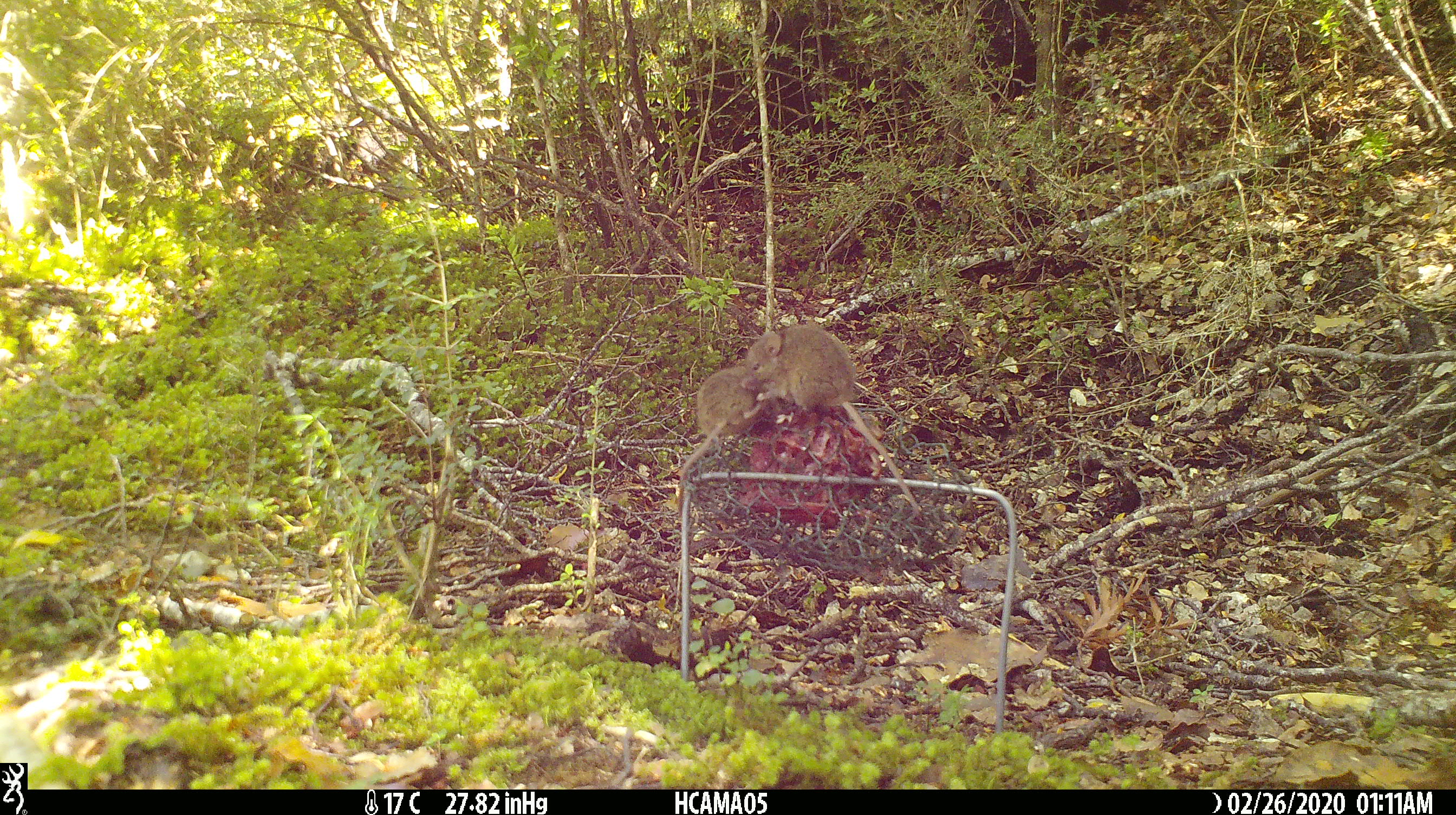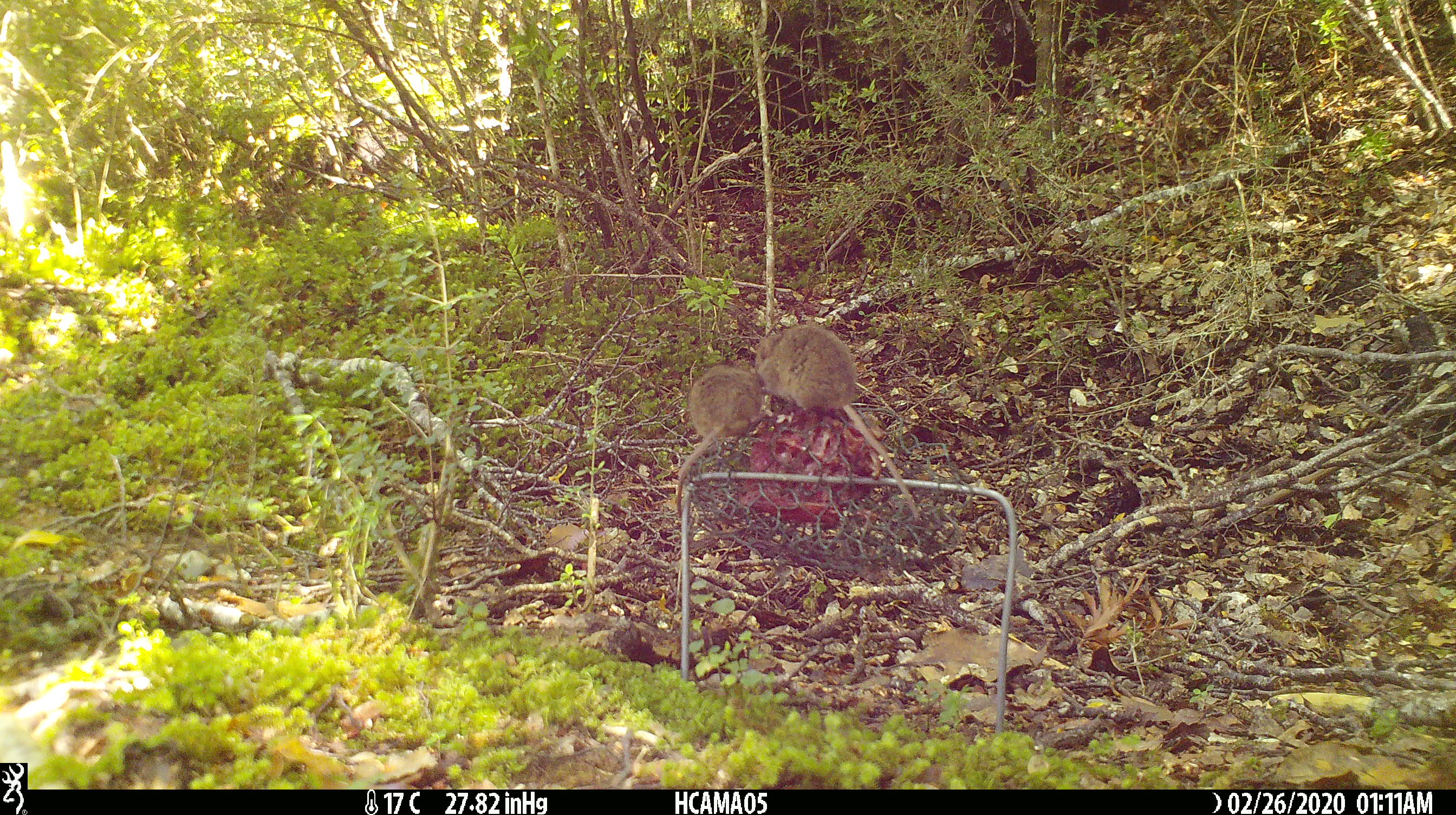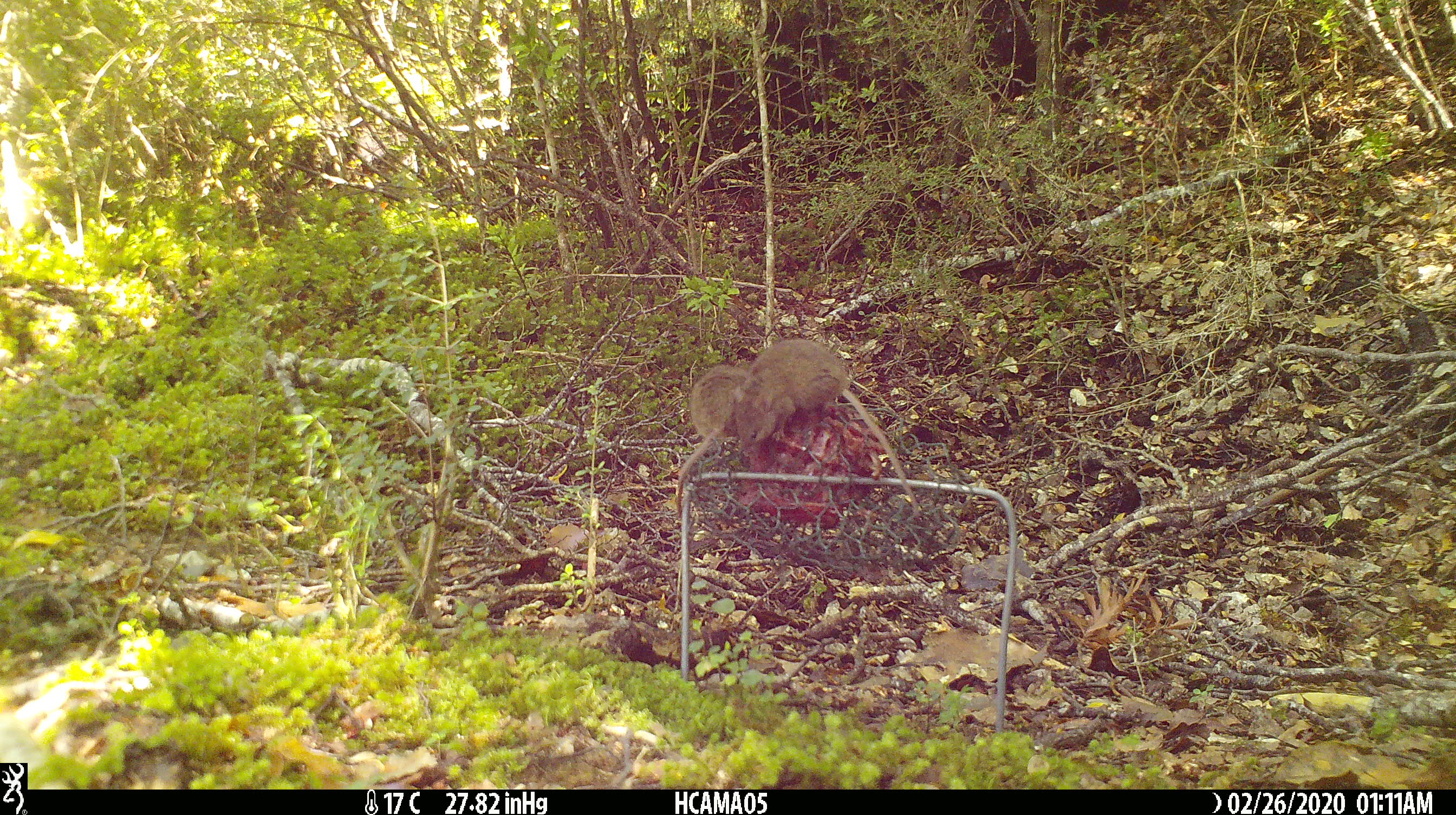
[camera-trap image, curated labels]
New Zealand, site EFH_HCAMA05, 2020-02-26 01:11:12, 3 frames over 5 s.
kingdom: Animalia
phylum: Chordata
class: Mammalia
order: Rodentia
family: Muridae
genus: Mus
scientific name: Mus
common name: mouse